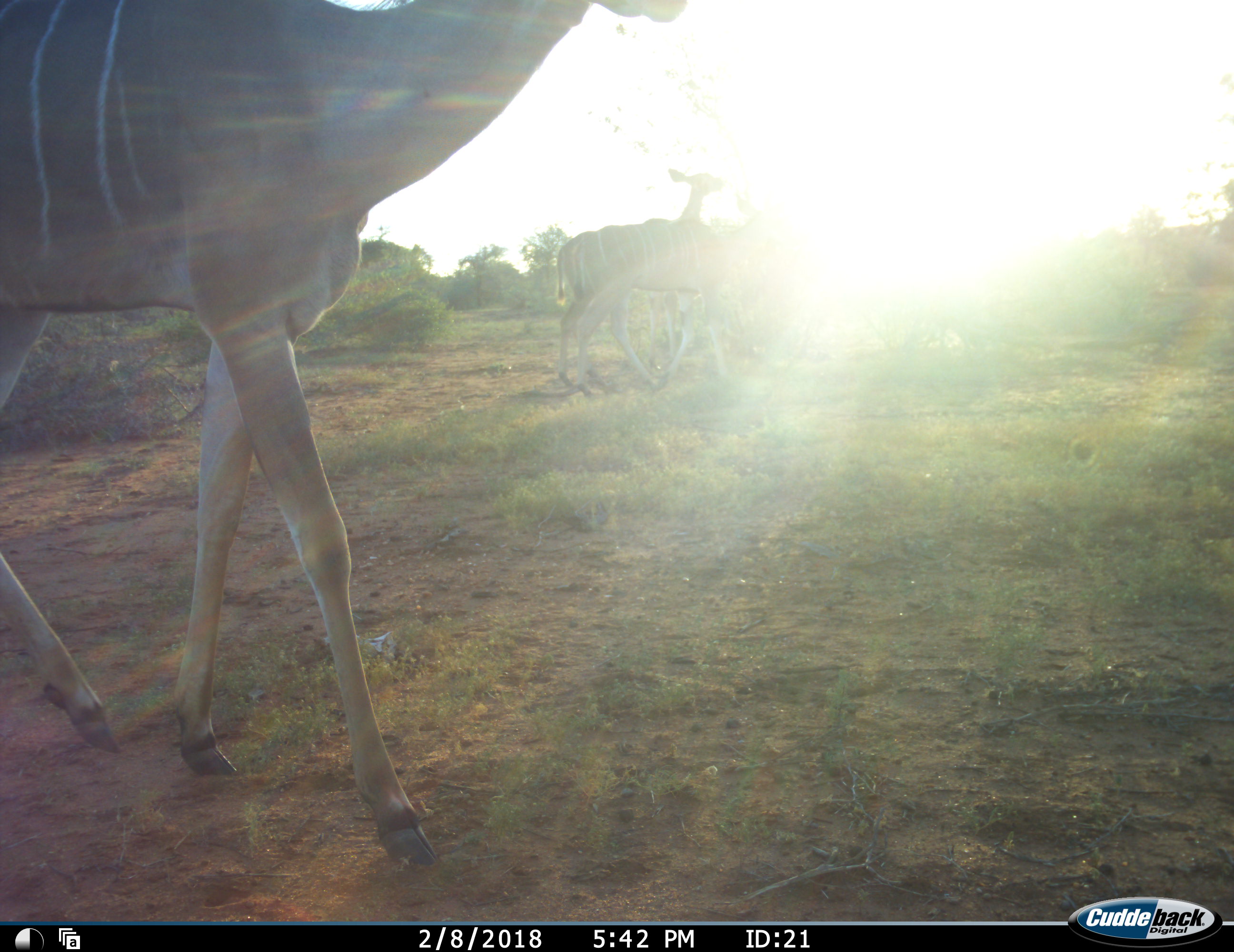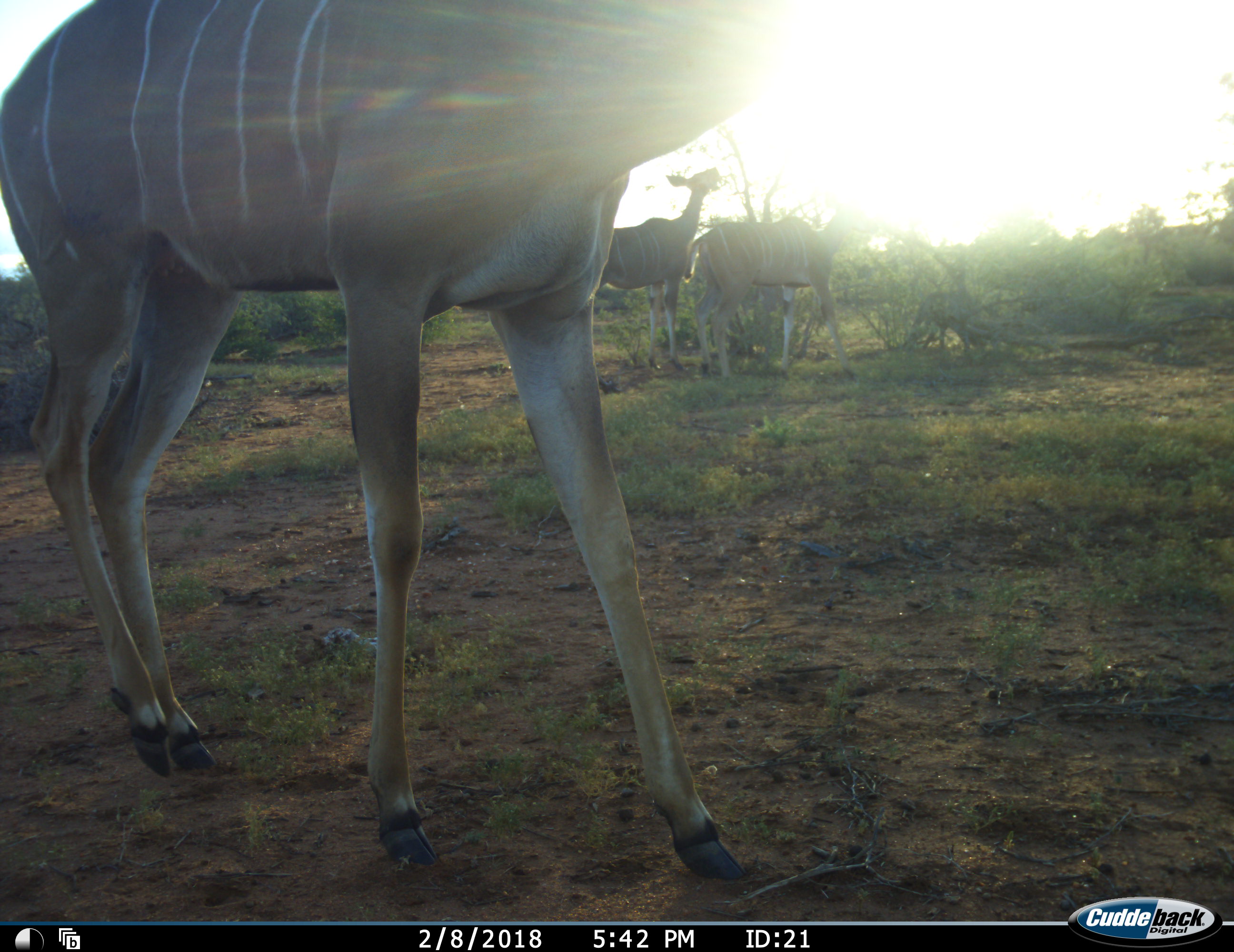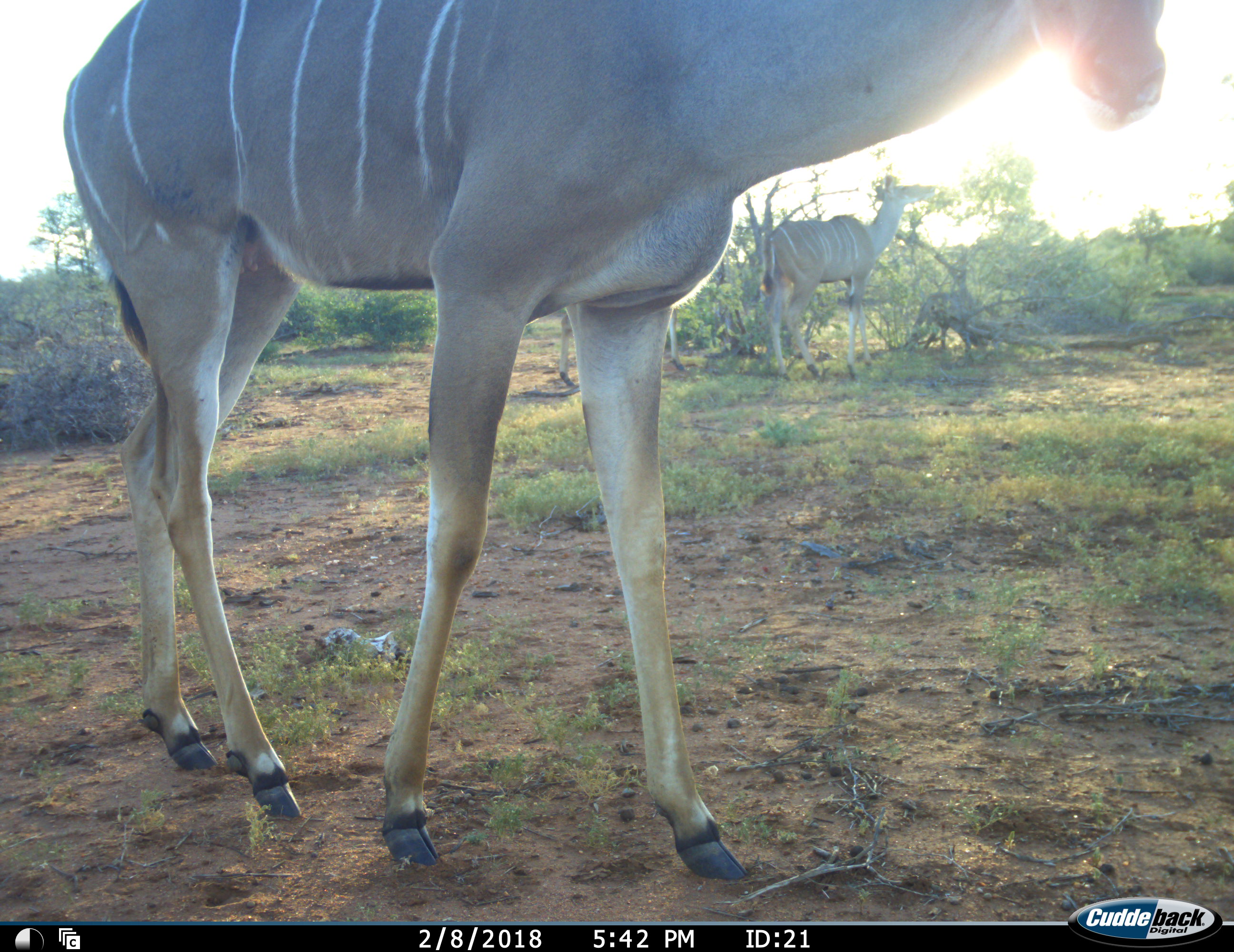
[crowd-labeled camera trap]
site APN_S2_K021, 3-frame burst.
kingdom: Animalia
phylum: Chordata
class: Mammalia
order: Artiodactyla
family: Bovidae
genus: Tragelaphus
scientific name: Tragelaphus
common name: kudu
Kudu (Tragelaphus), count 3. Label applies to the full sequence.